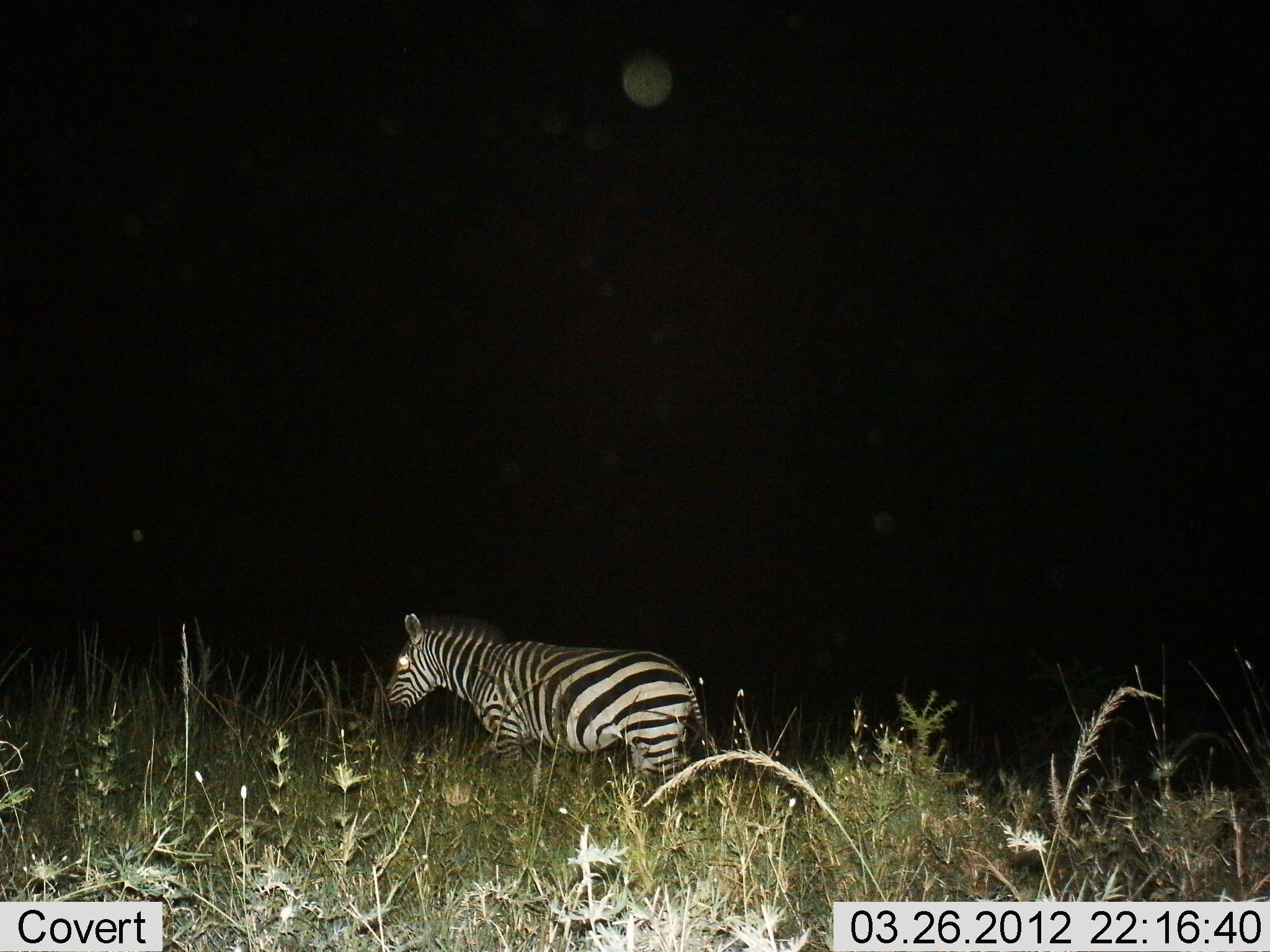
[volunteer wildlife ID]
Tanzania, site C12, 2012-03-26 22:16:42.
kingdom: Animalia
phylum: Chordata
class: Mammalia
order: Perissodactyla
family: Equidae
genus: Equus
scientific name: Equus quagga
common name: plains zebra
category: zebra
Zebra (plains zebra) (Equus quagga), count 1. Behavior (volunteer vote fractions): standing 32%, resting 7%, moving 61%, interacting 0%. Young present (vote fraction): 0%. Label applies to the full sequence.